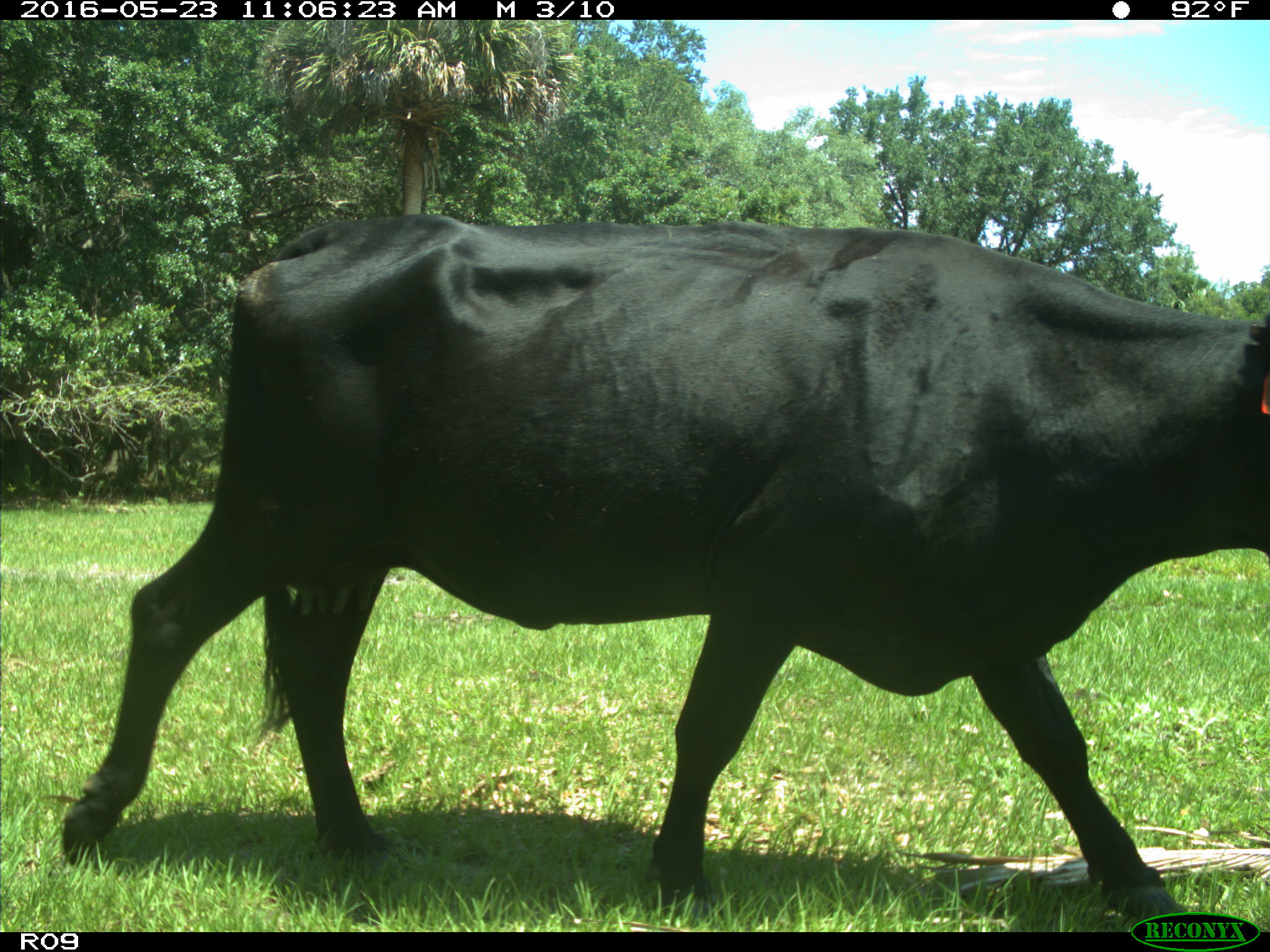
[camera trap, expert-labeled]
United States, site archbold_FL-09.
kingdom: Animalia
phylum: Chordata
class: Mammalia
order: Artiodactyla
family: Bovidae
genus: Bos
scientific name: Bos taurus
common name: domestic cow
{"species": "Bos taurus (domestic cow)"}